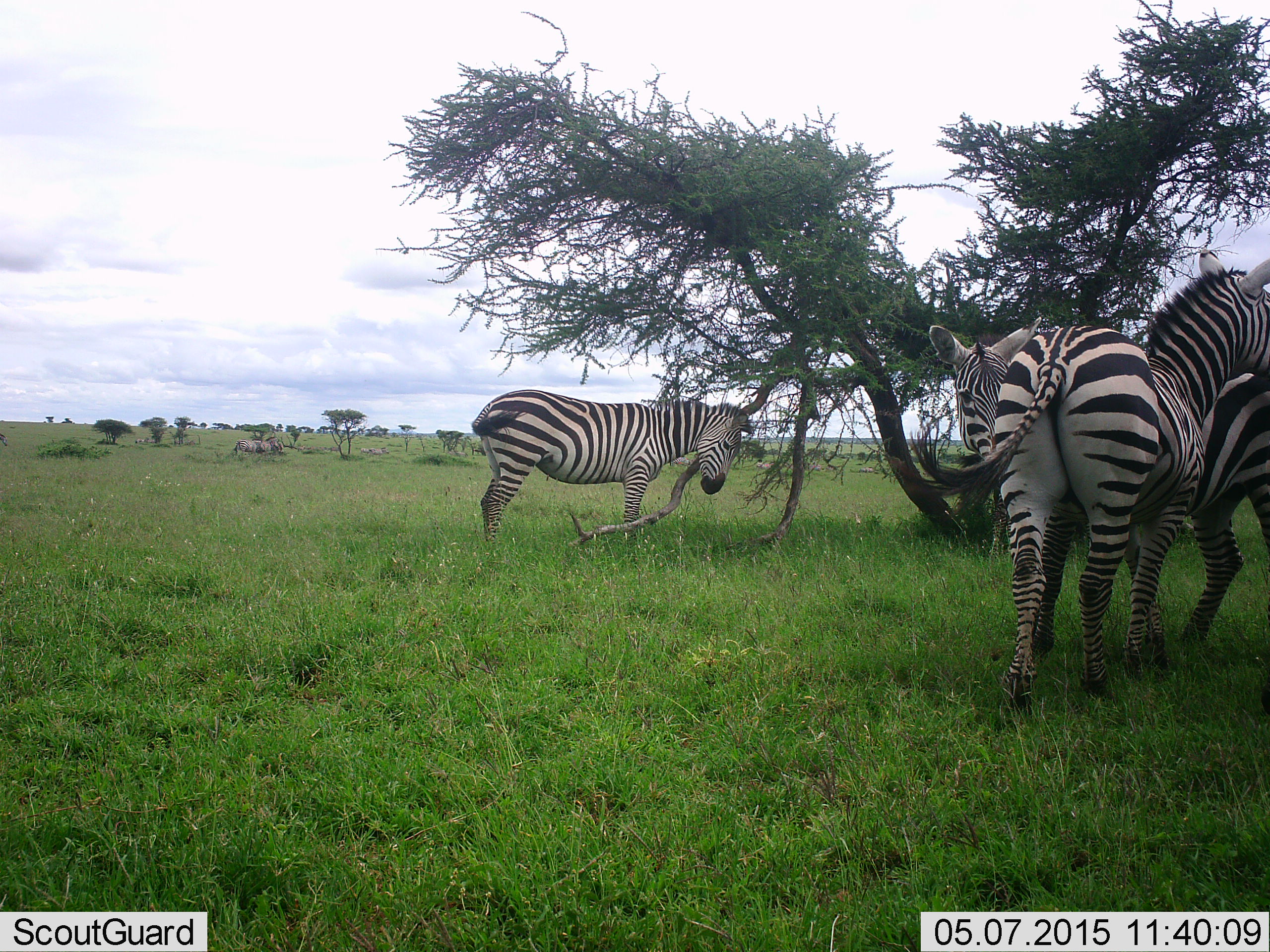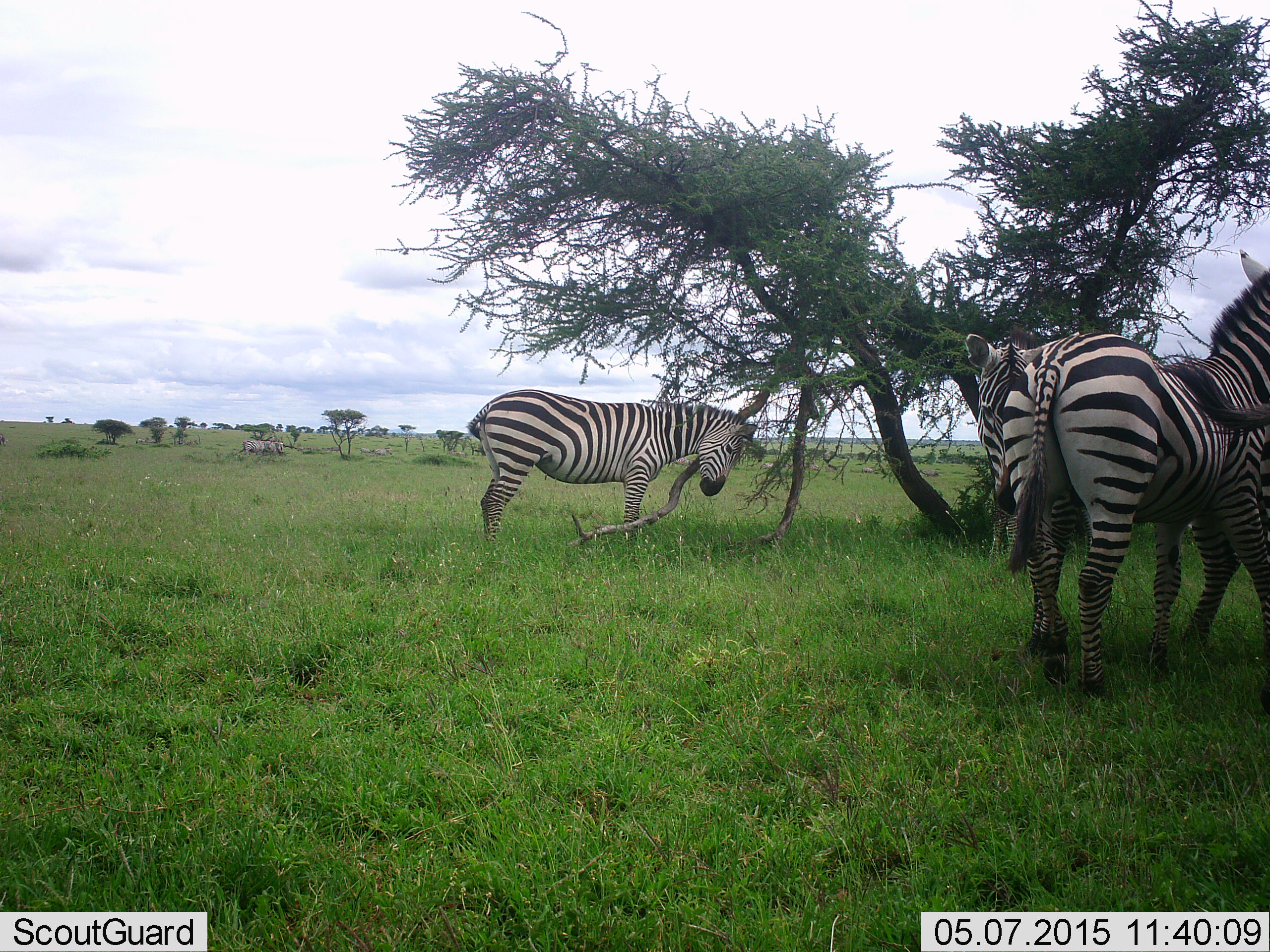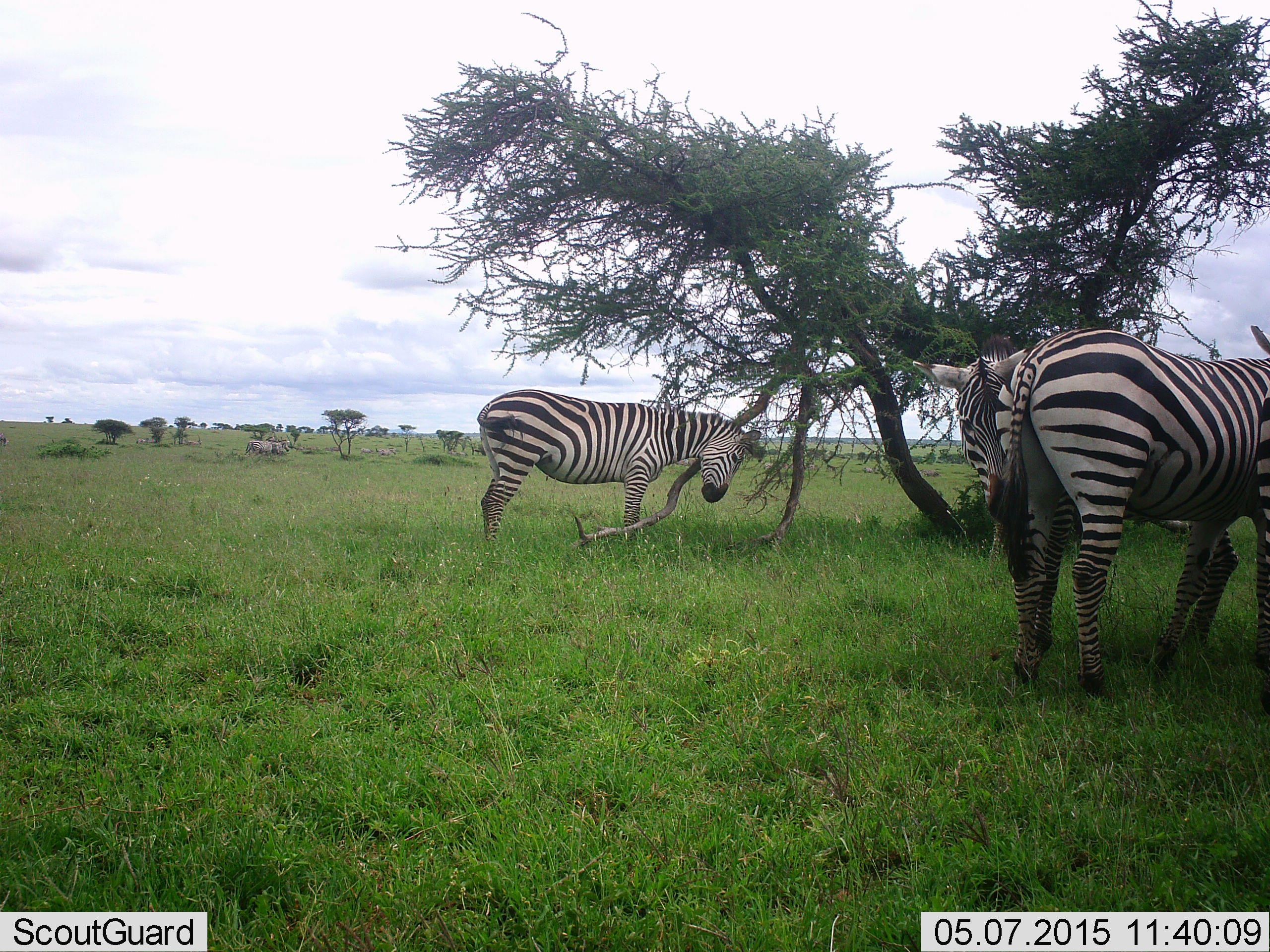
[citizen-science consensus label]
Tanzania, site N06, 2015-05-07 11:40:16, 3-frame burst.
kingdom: Animalia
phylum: Chordata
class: Mammalia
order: Perissodactyla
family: Equidae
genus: Equus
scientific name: Equus quagga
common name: plains zebra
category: zebra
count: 4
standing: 90%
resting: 10%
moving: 30%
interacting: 30%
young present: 0%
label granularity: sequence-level